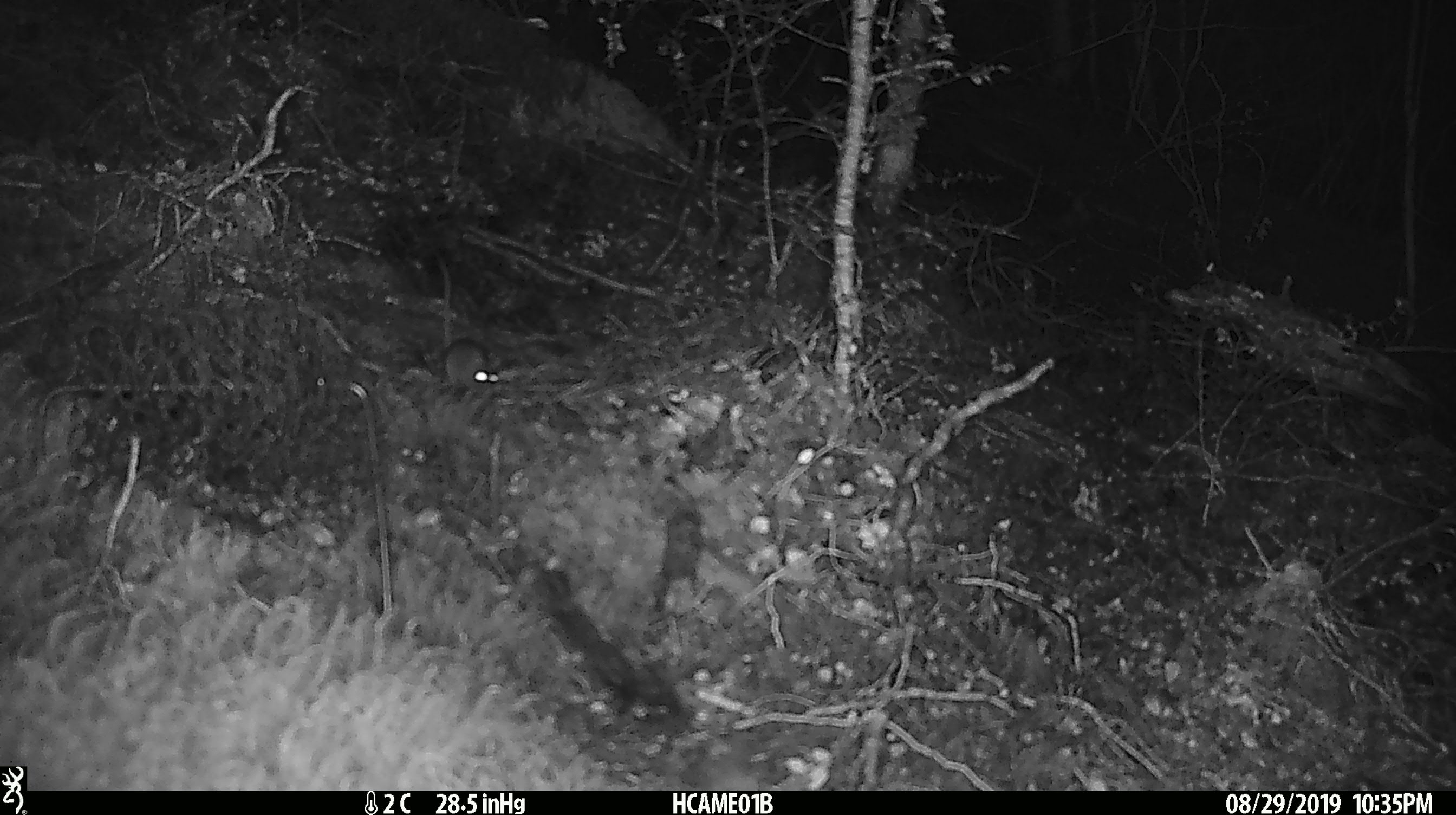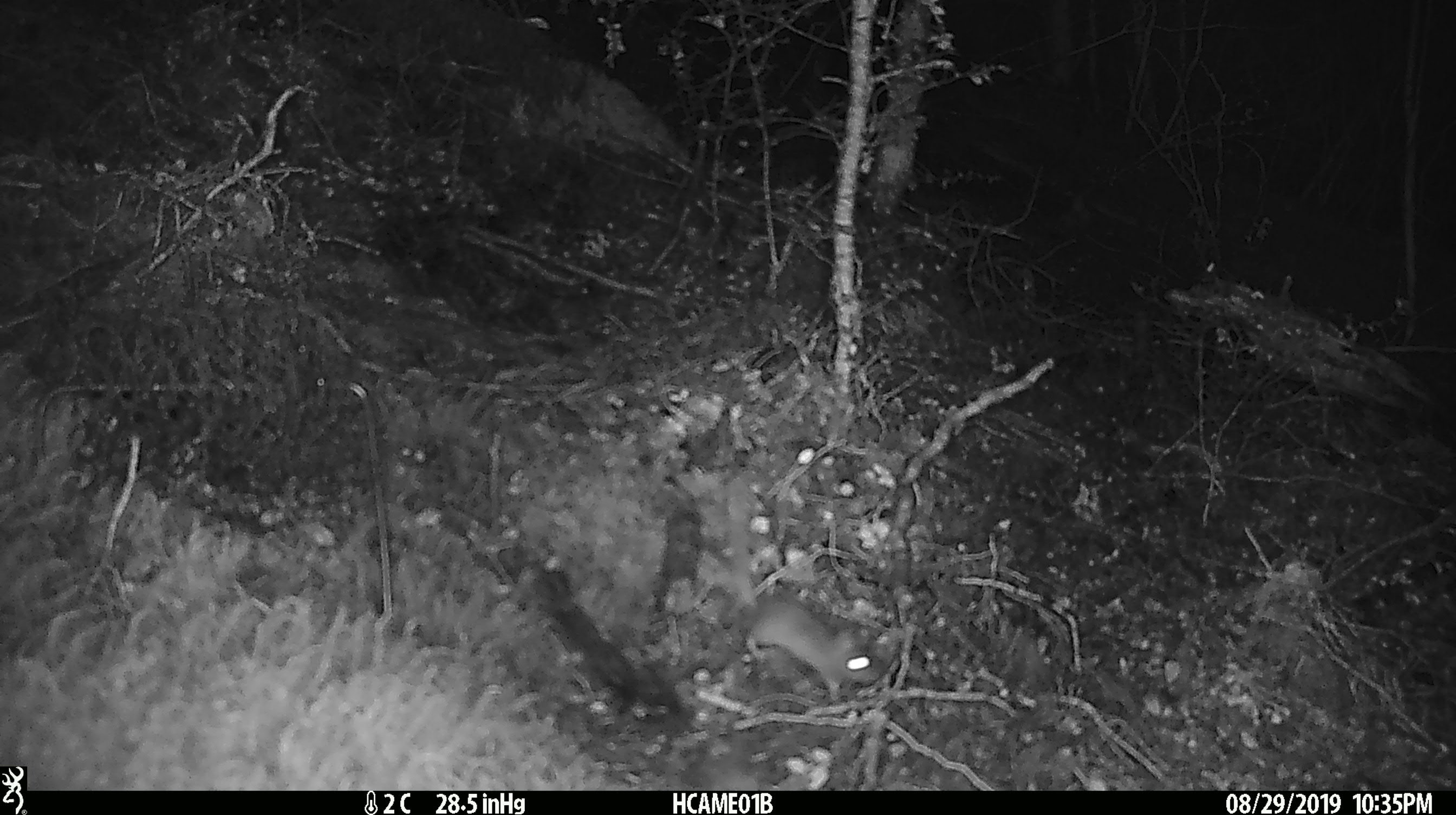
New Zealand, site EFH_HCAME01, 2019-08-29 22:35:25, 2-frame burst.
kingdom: Animalia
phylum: Chordata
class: Mammalia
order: Rodentia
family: Muridae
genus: Mus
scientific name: Mus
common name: mouse